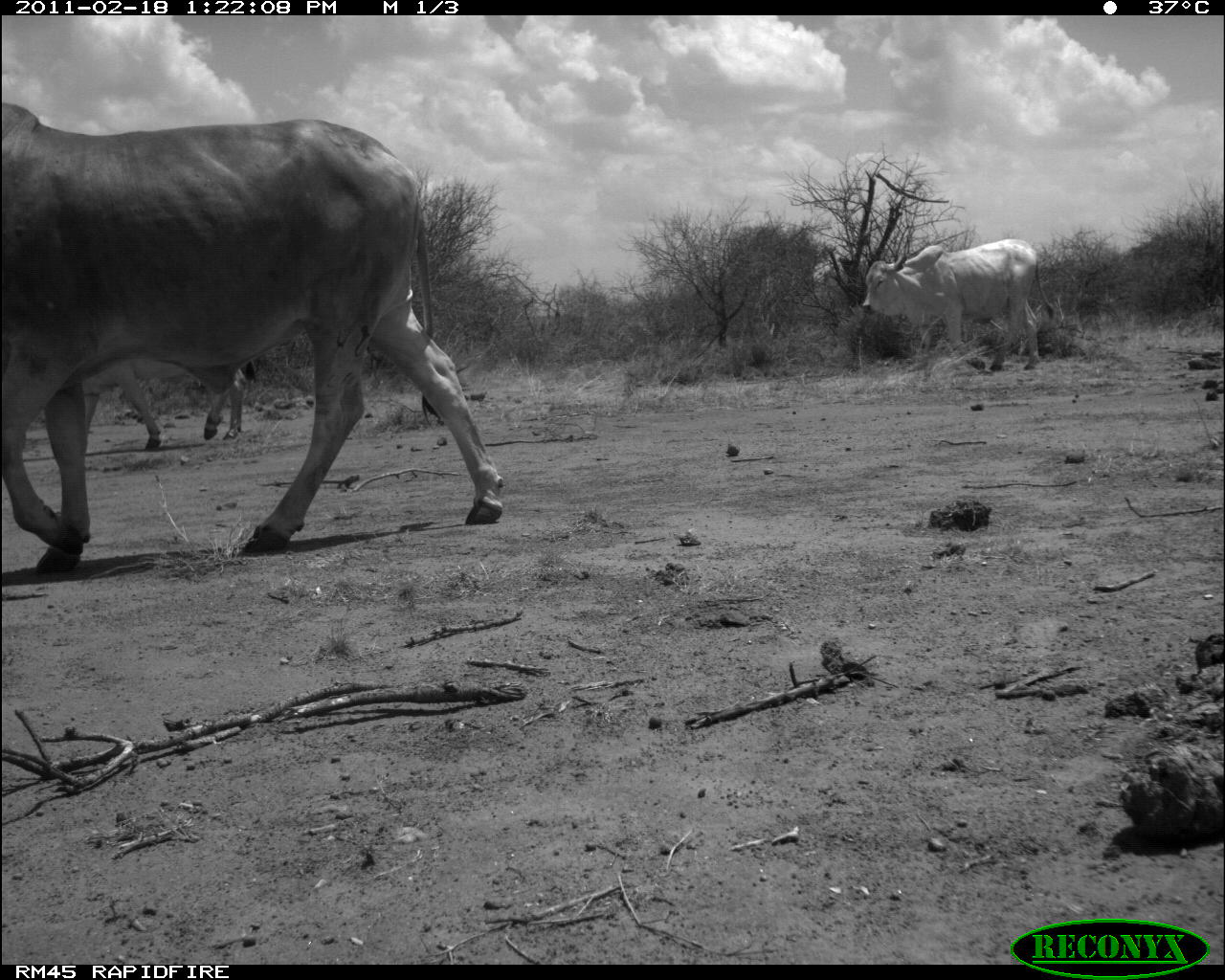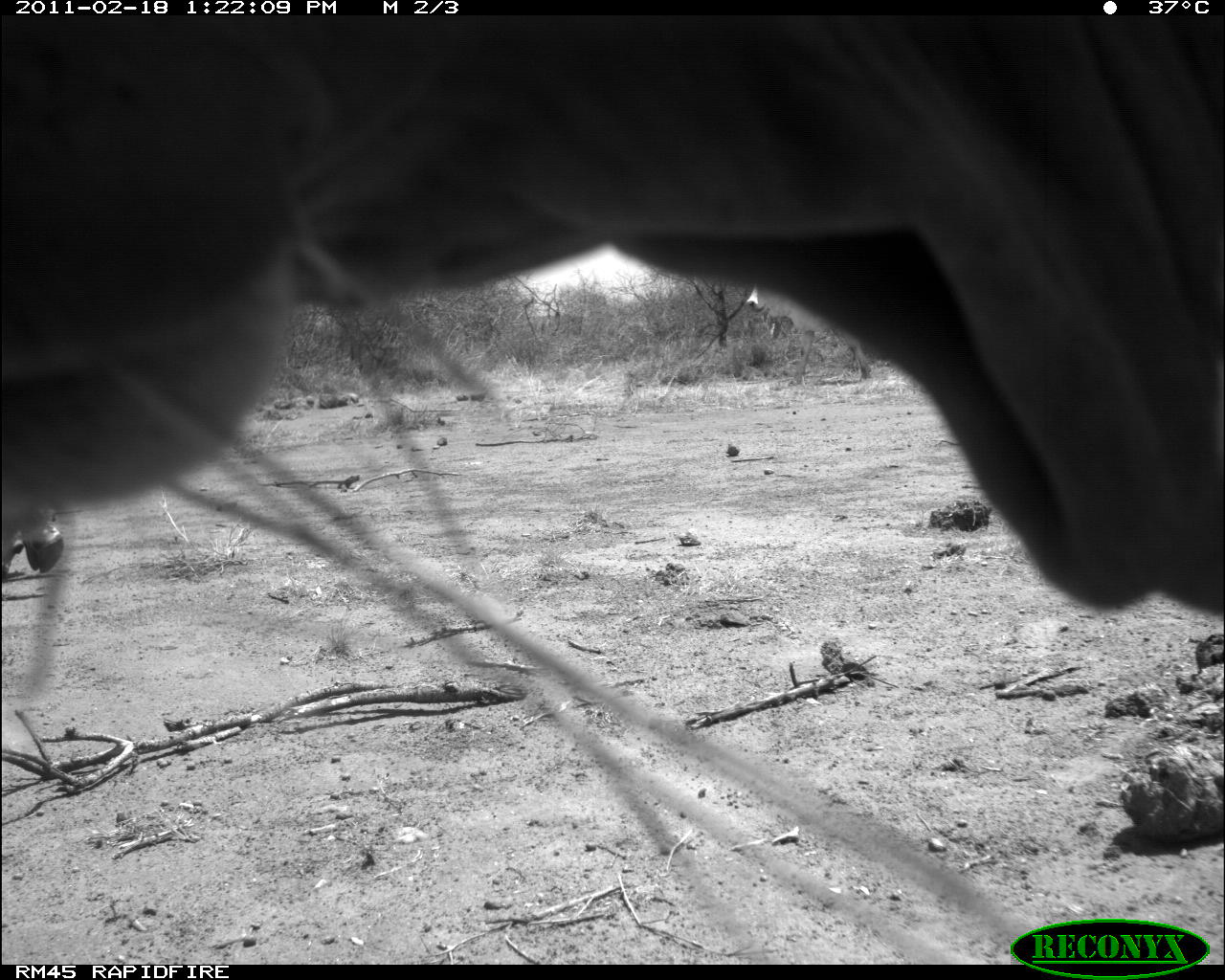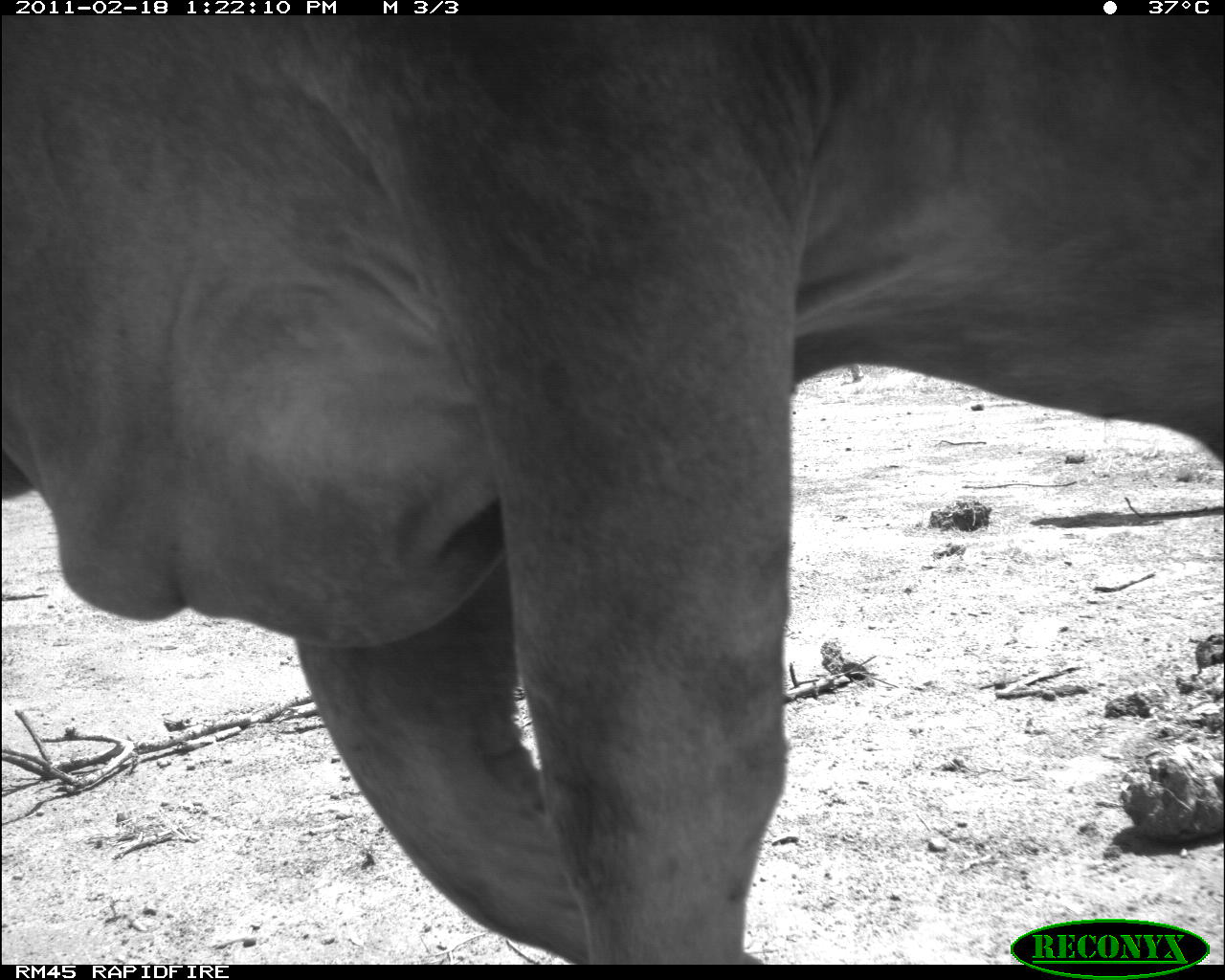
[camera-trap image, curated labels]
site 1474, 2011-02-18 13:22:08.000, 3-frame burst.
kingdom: Animalia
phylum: Chordata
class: Mammalia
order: Artiodactyla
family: Bovidae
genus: Bos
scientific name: Bos taurus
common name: domestic cattle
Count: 3.